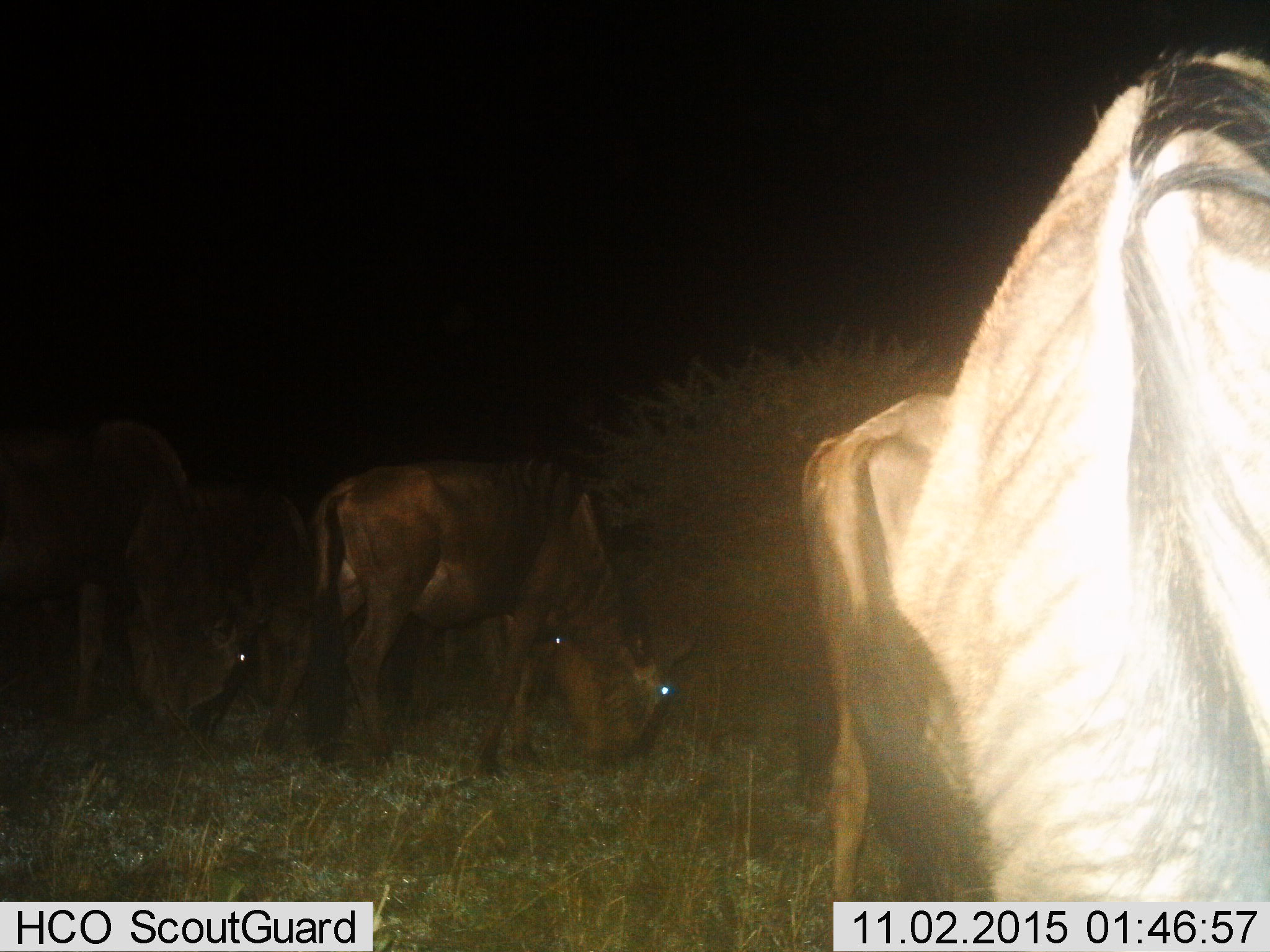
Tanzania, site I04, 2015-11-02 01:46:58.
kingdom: Animalia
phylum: Chordata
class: Mammalia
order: Artiodactyla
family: Bovidae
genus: Connochaetes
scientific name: Connochaetes taurinus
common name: blue wildebeest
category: wildebeest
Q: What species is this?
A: Wildebeest (blue wildebeest) (Connochaetes taurinus).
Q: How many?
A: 4.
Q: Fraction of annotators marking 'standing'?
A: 50%.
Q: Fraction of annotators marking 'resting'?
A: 0%.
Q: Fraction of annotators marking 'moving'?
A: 20%.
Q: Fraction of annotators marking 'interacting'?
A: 10%.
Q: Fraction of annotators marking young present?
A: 10%.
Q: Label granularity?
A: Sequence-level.